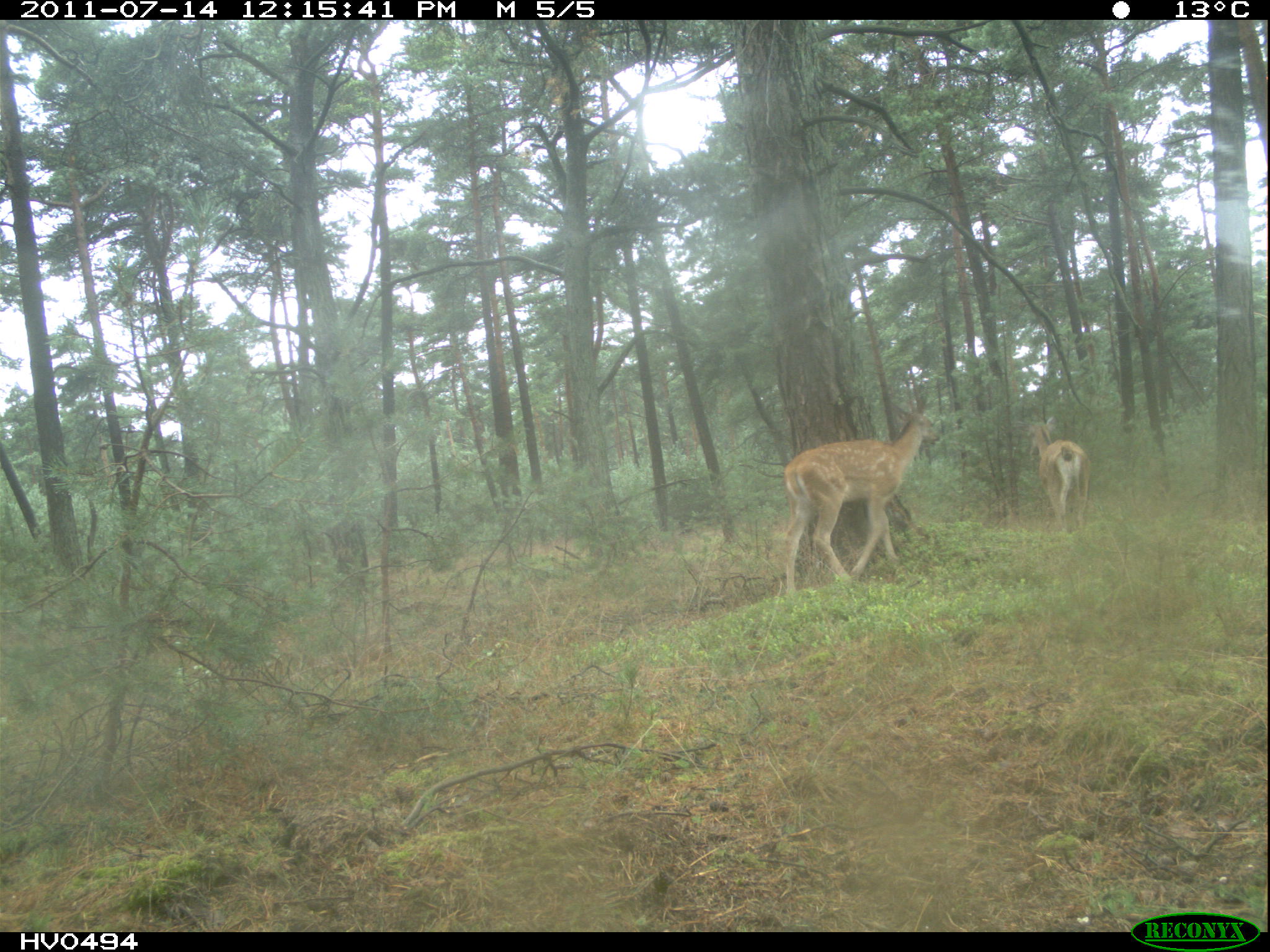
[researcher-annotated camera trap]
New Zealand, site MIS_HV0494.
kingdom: Animalia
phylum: Chordata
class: Mammalia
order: Artiodactyla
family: Cervidae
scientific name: Cervidae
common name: deer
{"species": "deer (Cervidae)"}